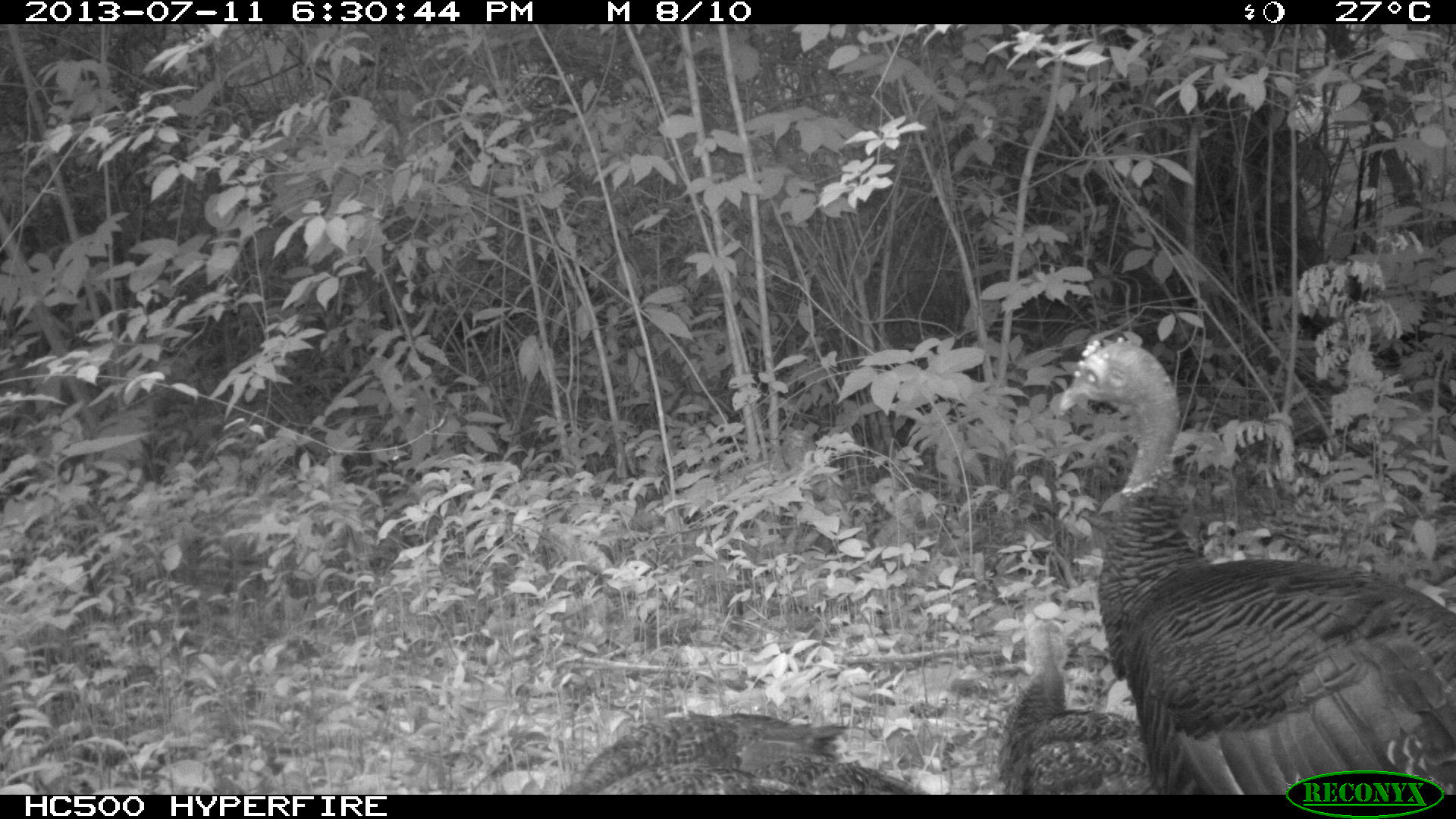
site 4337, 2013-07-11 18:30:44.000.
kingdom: Animalia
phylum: Chordata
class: Aves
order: Galliformes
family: Phasianidae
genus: Meleagris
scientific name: Meleagris ocellata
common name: ocellated turkey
Meleagris ocellata (ocellated turkey), count 4.